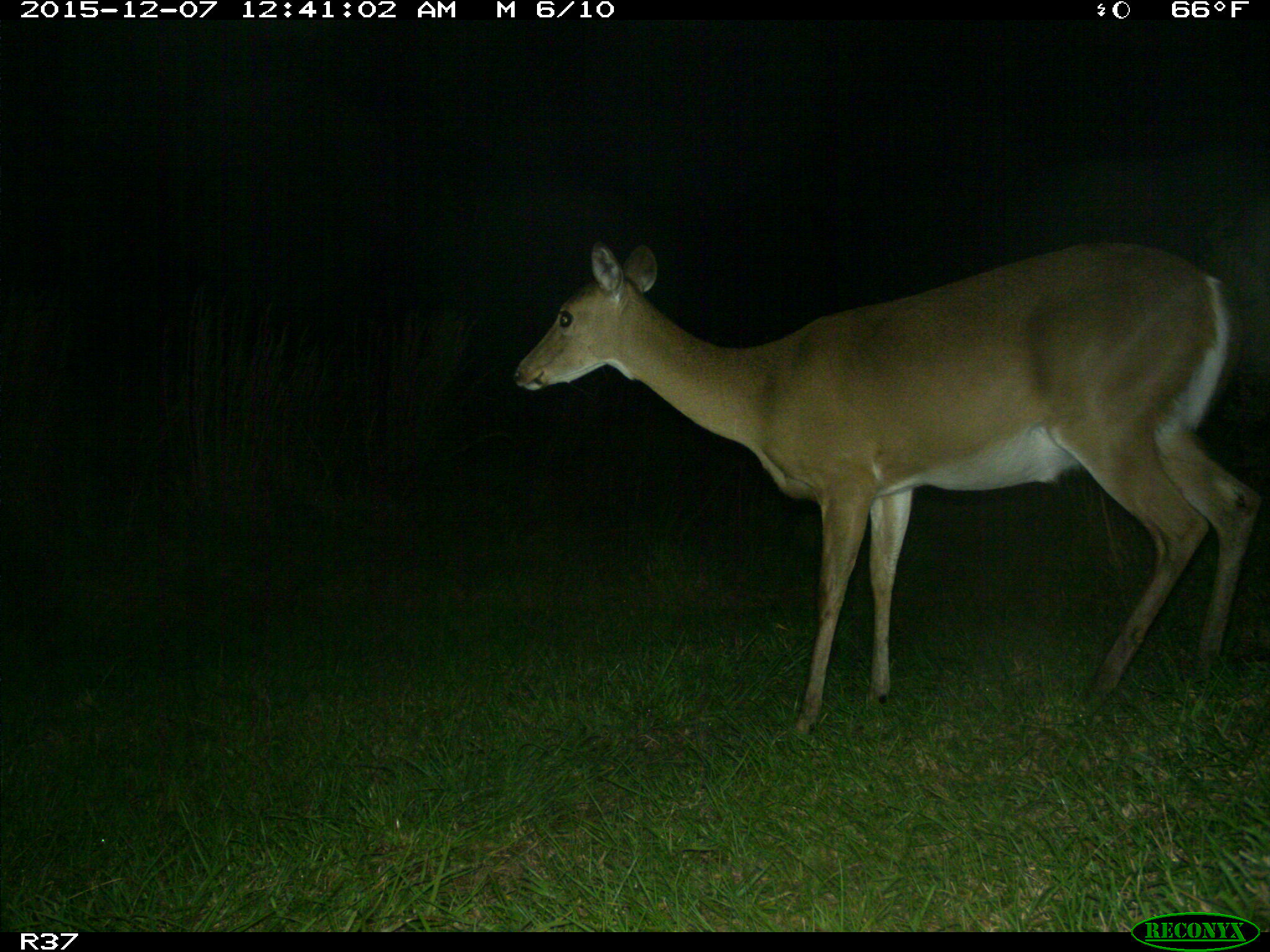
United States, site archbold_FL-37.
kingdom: Animalia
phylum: Chordata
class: Mammalia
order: Artiodactyla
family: Cervidae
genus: Odocoileus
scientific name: Odocoileus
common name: deer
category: unidentified deer